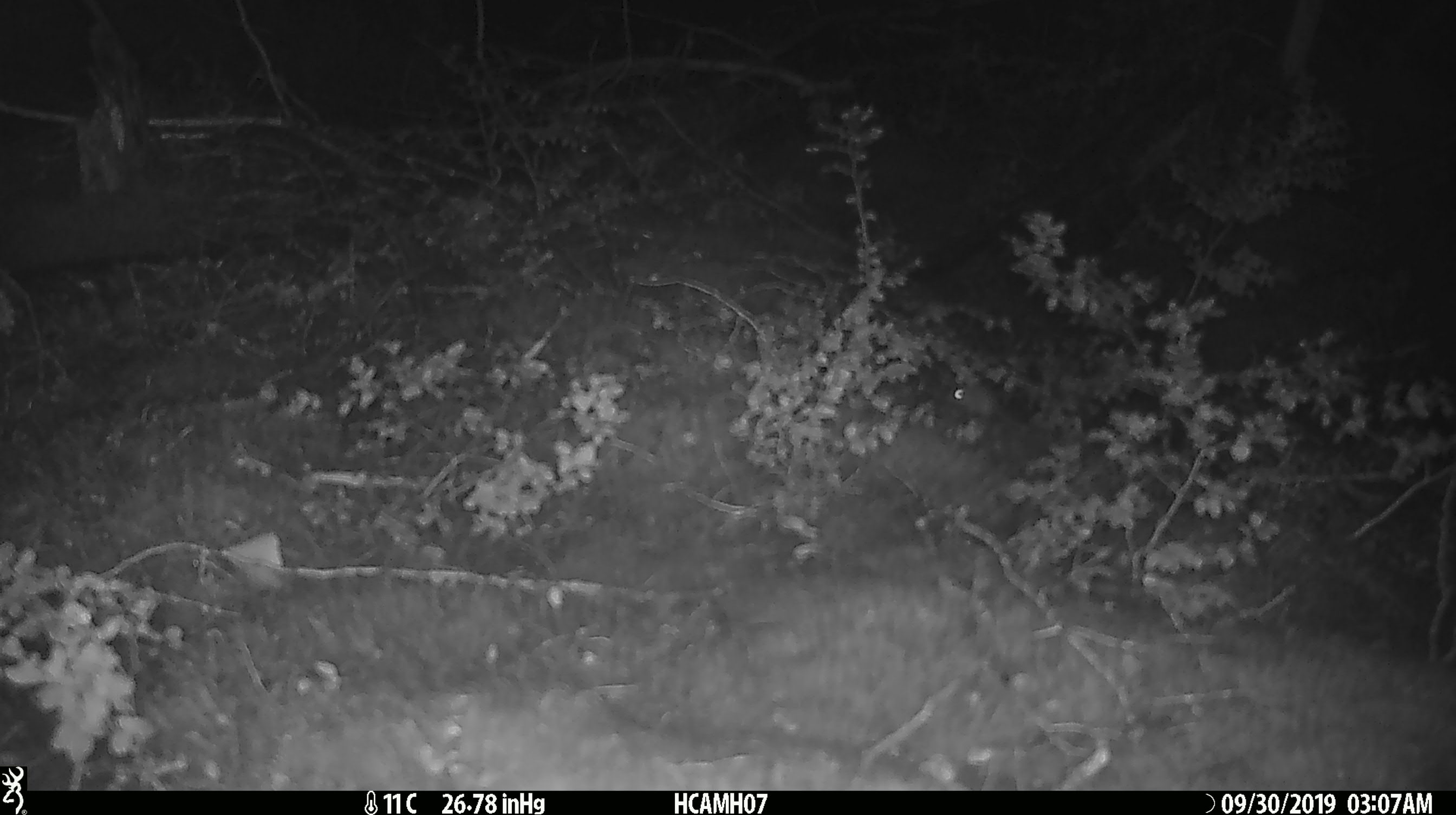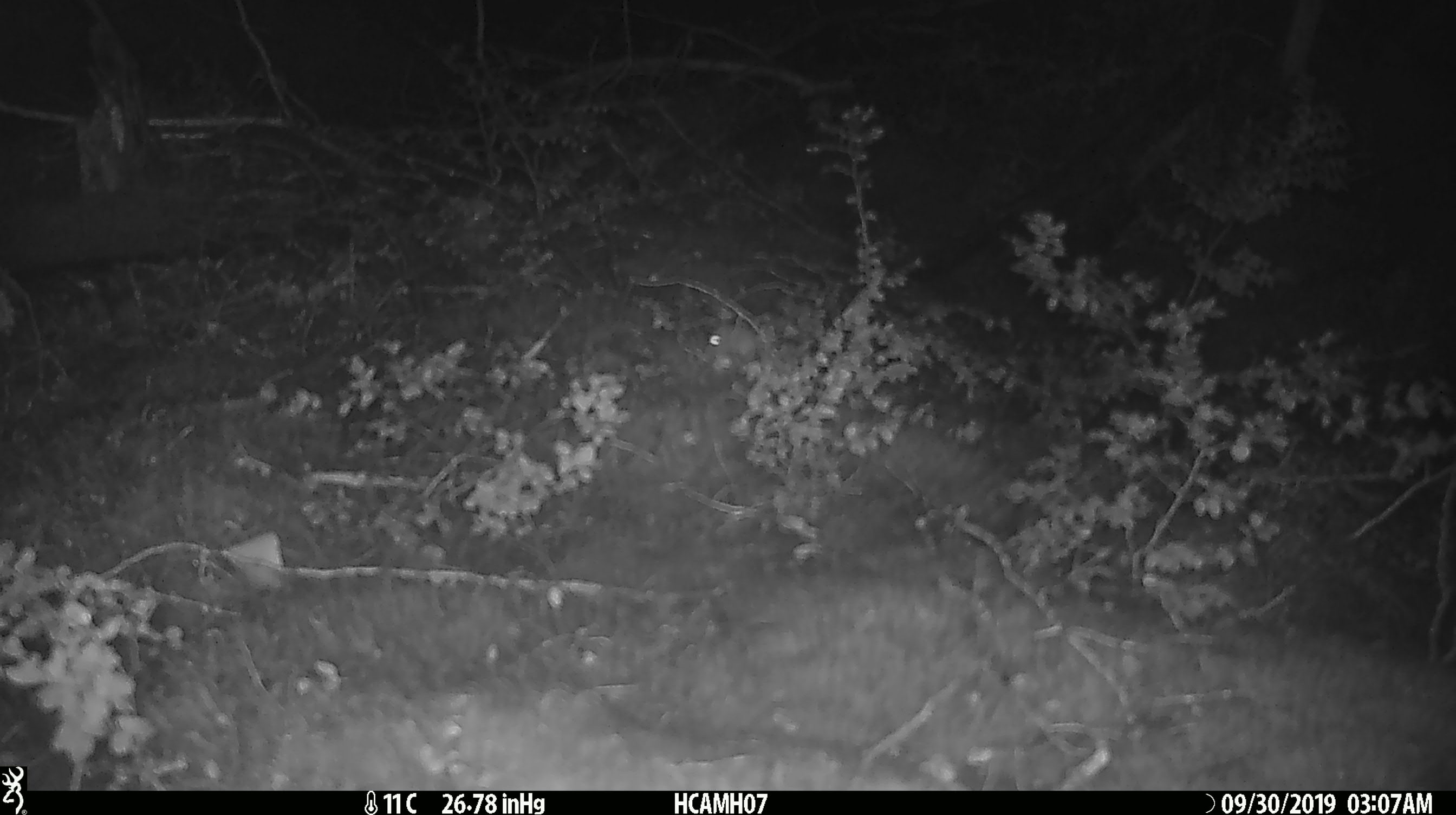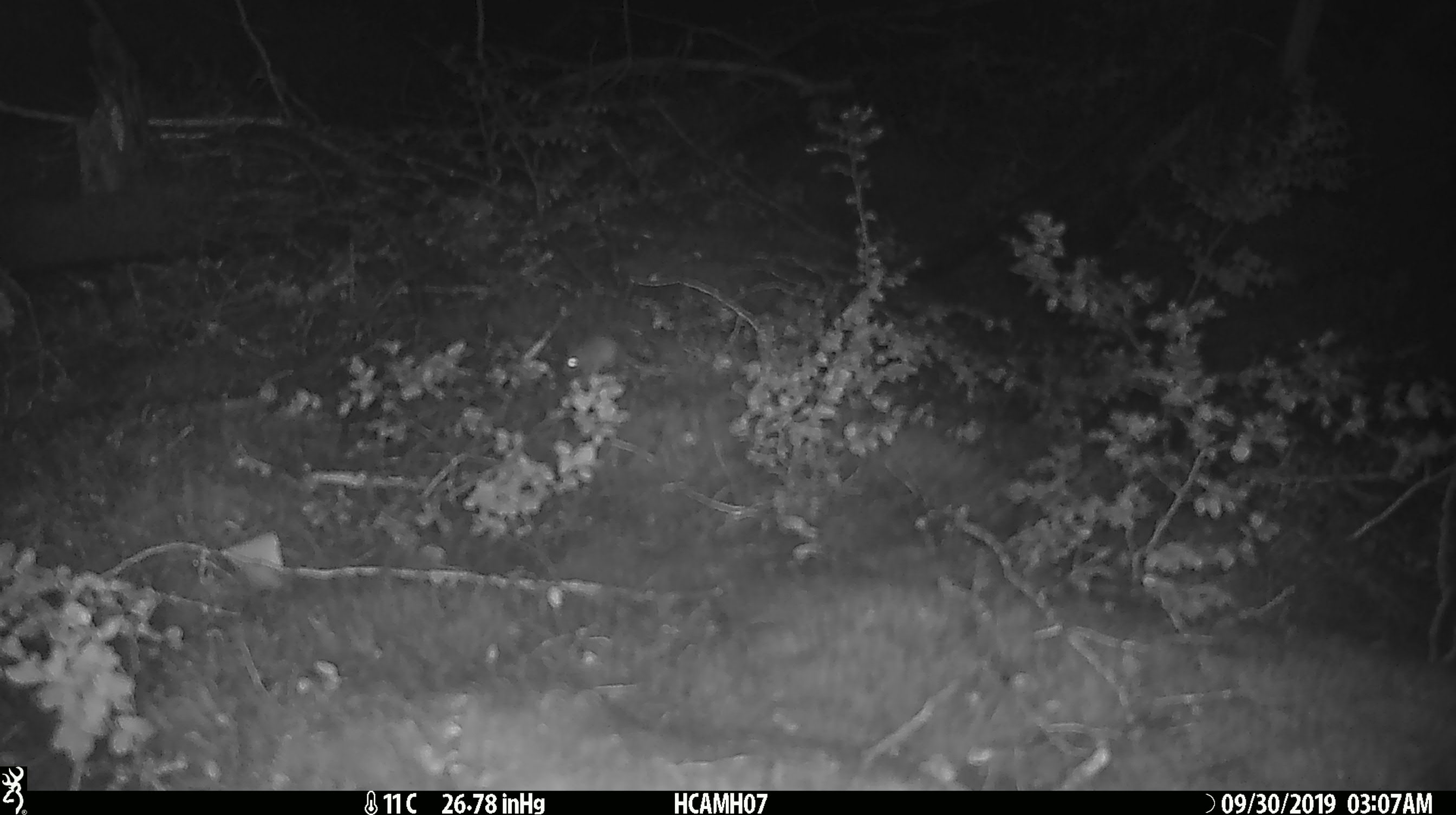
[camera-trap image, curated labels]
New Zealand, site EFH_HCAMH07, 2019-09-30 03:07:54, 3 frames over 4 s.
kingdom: Animalia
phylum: Chordata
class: Mammalia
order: Rodentia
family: Muridae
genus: Mus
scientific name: Mus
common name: mouse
Mouse (Mus).